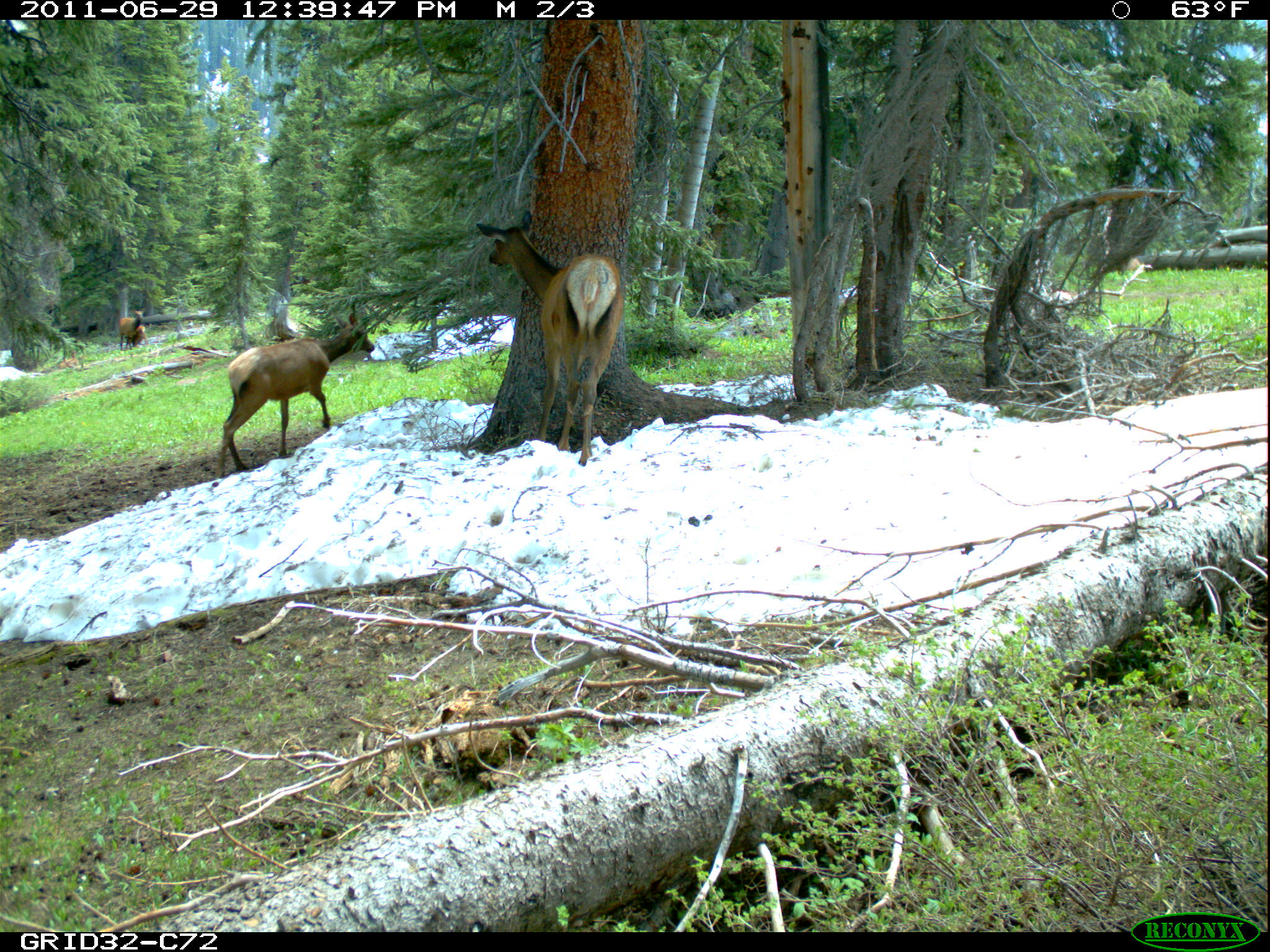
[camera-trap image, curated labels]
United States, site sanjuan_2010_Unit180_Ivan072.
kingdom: Animalia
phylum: Chordata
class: Mammalia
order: Artiodactyla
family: Cervidae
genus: Cervus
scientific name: Cervus elaphus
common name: red deer